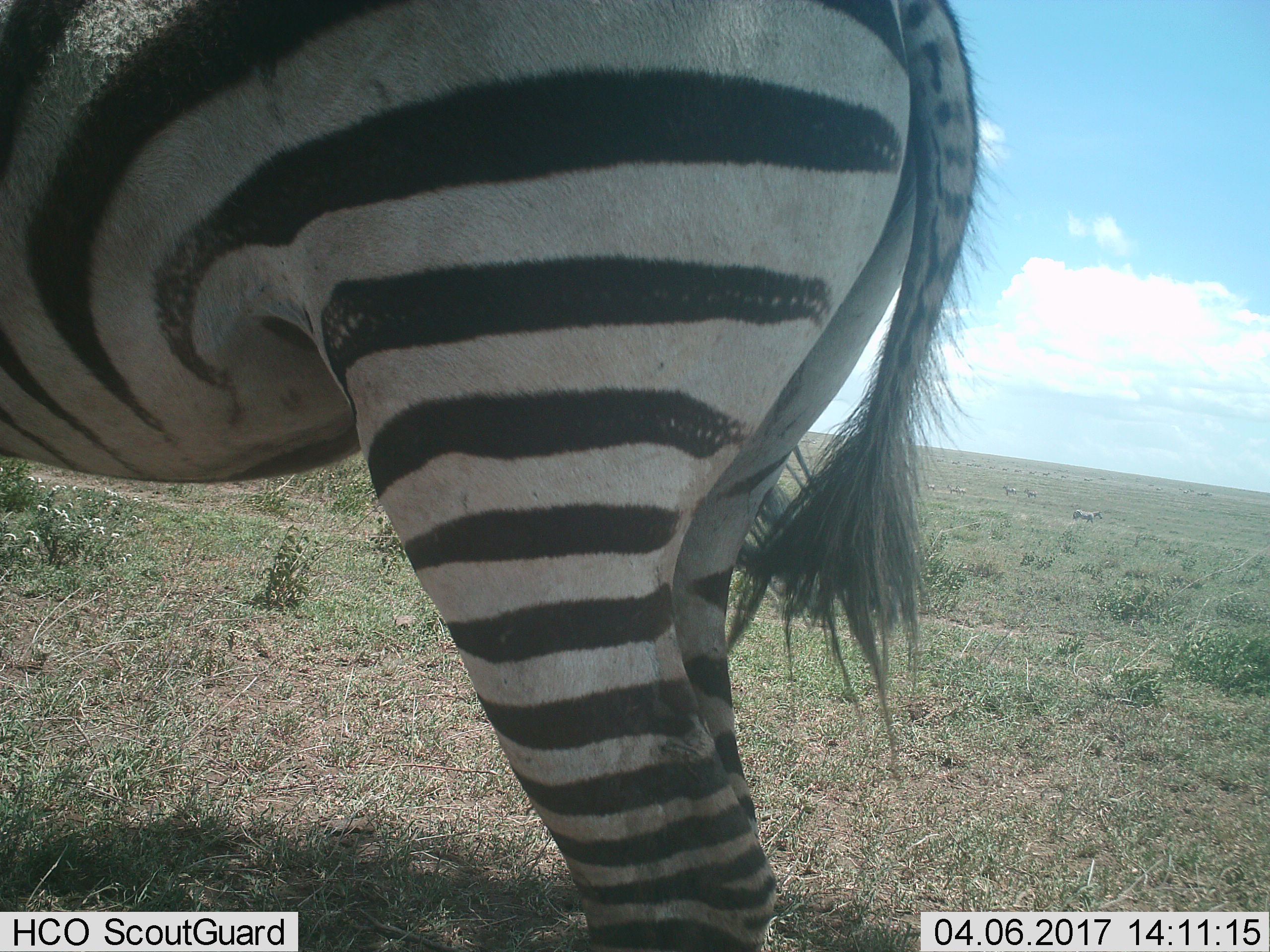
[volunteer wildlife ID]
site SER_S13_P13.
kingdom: Animalia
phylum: Chordata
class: Mammalia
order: Perissodactyla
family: Equidae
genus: Equus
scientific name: Equus quagga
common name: plains zebra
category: zebraplains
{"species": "zebraplains (plains zebra) (Equus quagga)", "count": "11-50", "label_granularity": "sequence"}